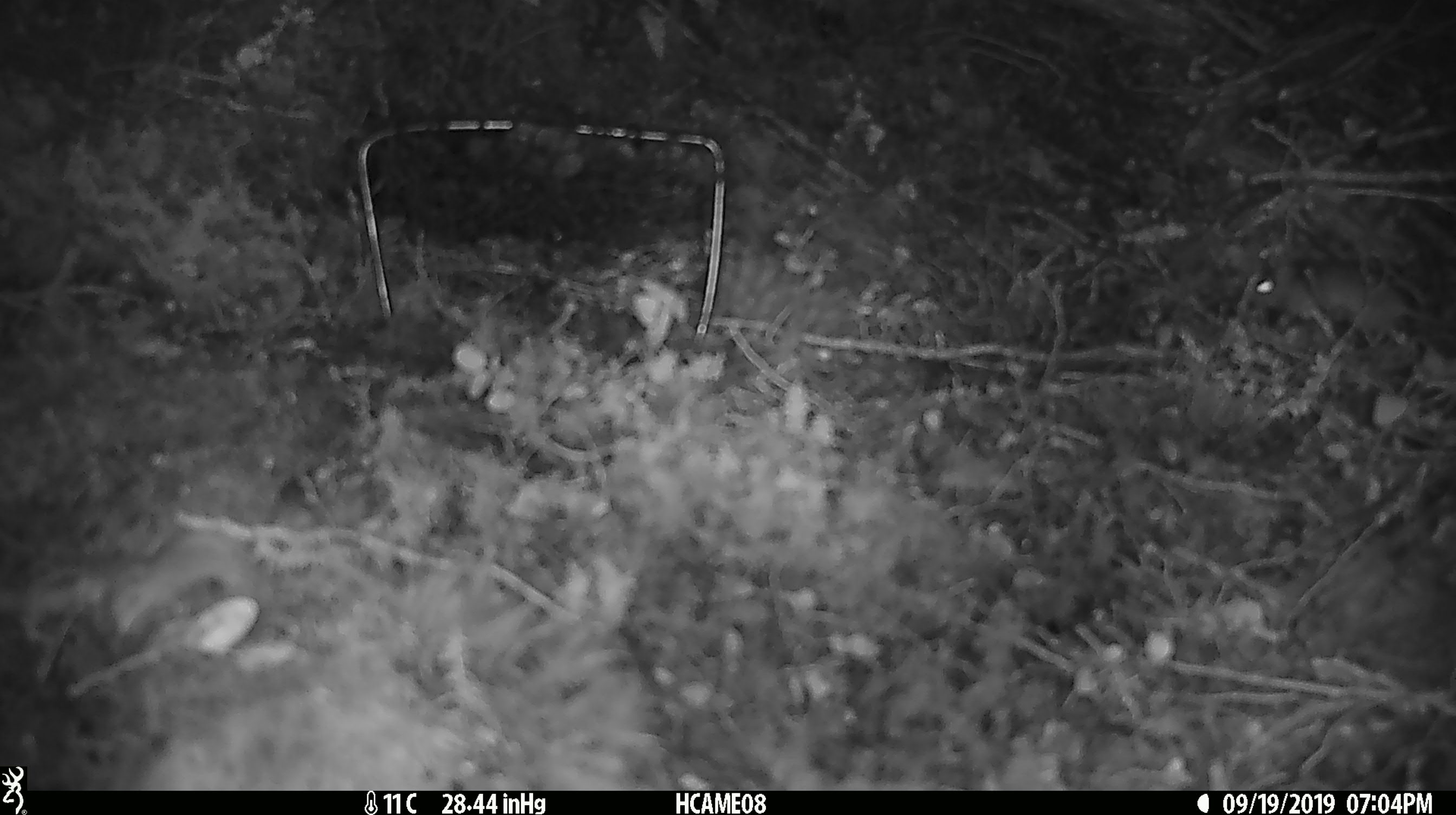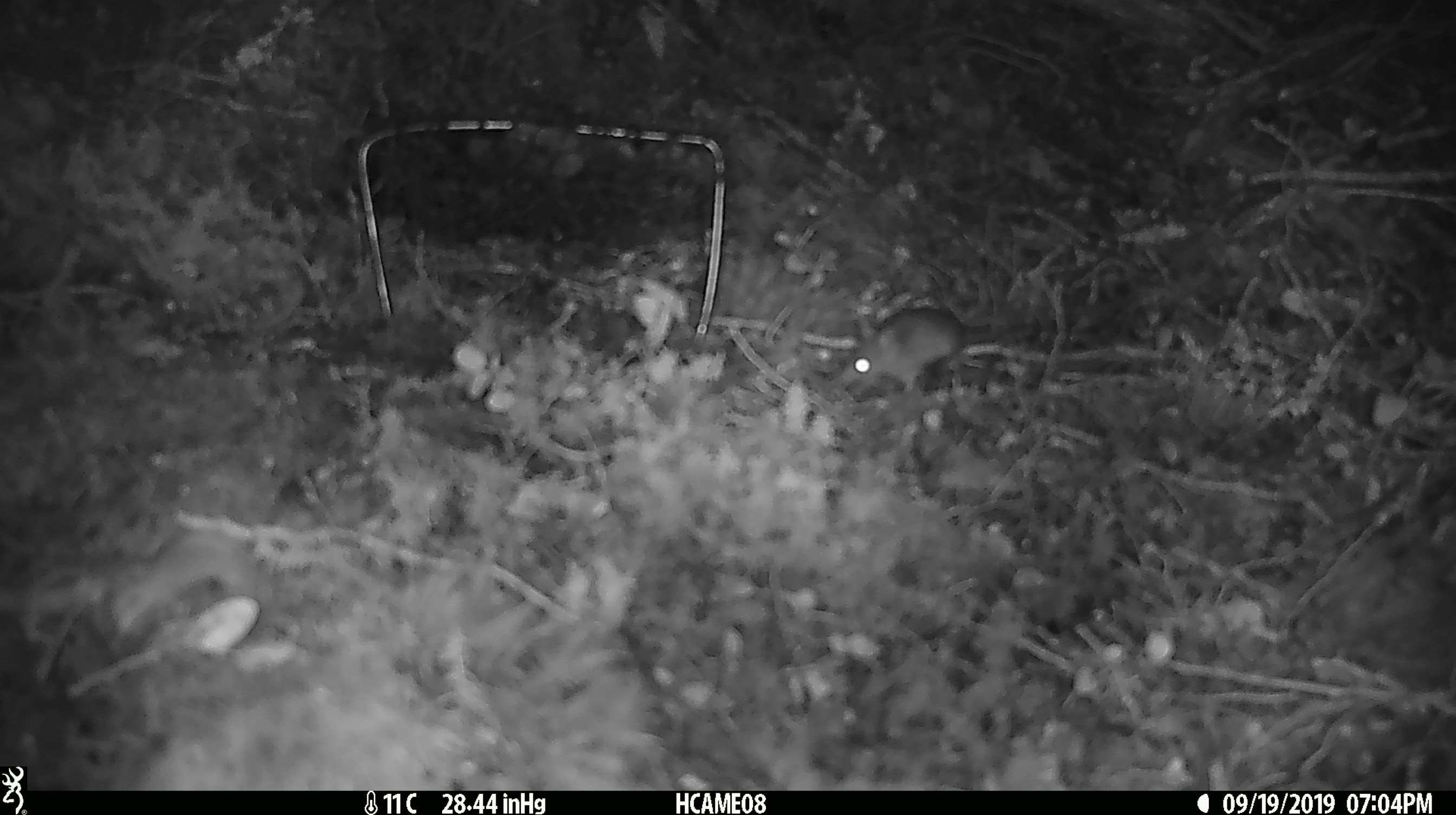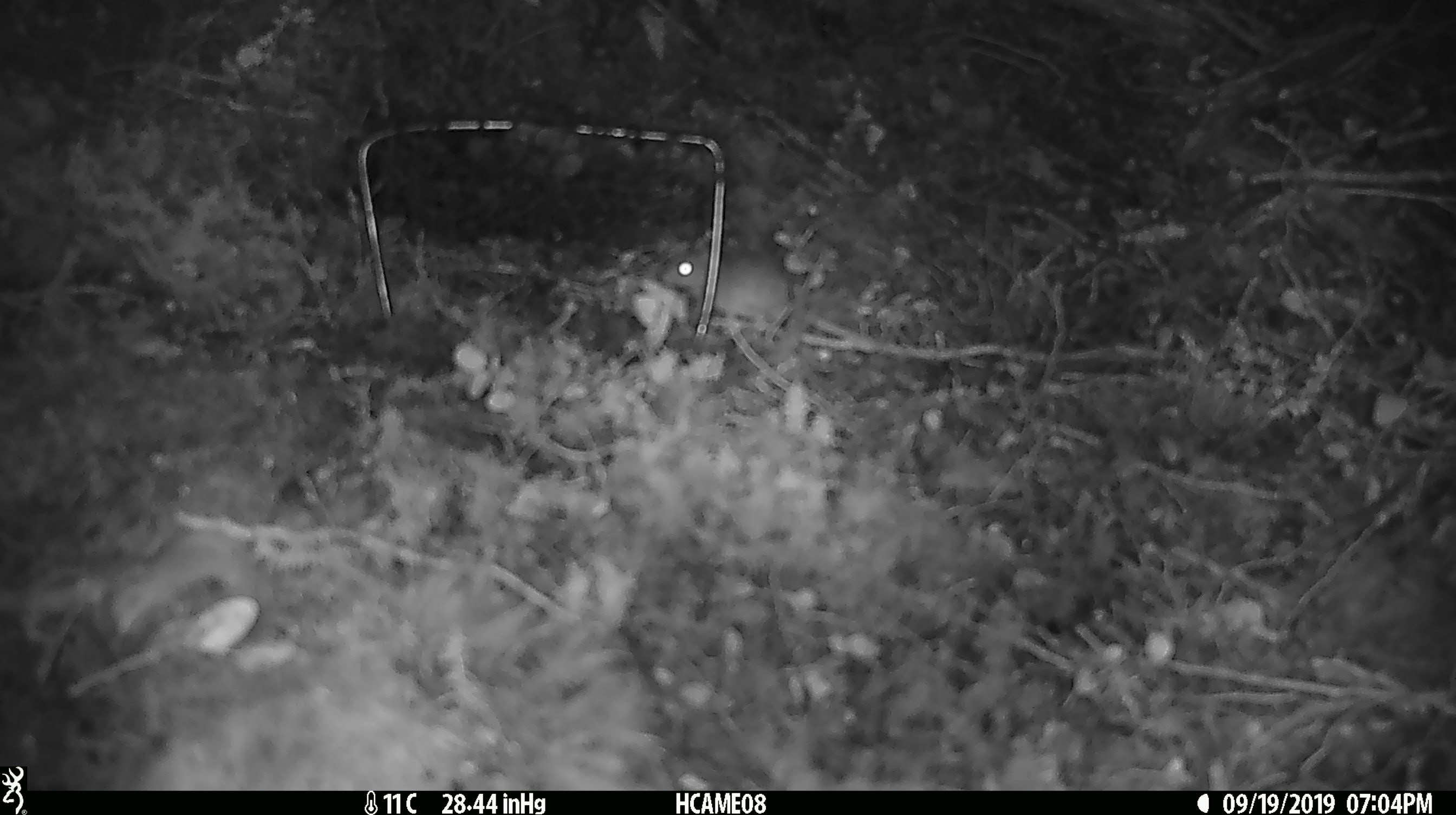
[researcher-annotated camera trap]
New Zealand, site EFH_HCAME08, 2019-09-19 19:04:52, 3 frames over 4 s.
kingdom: Animalia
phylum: Chordata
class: Mammalia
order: Rodentia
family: Muridae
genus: Mus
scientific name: Mus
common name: mouse